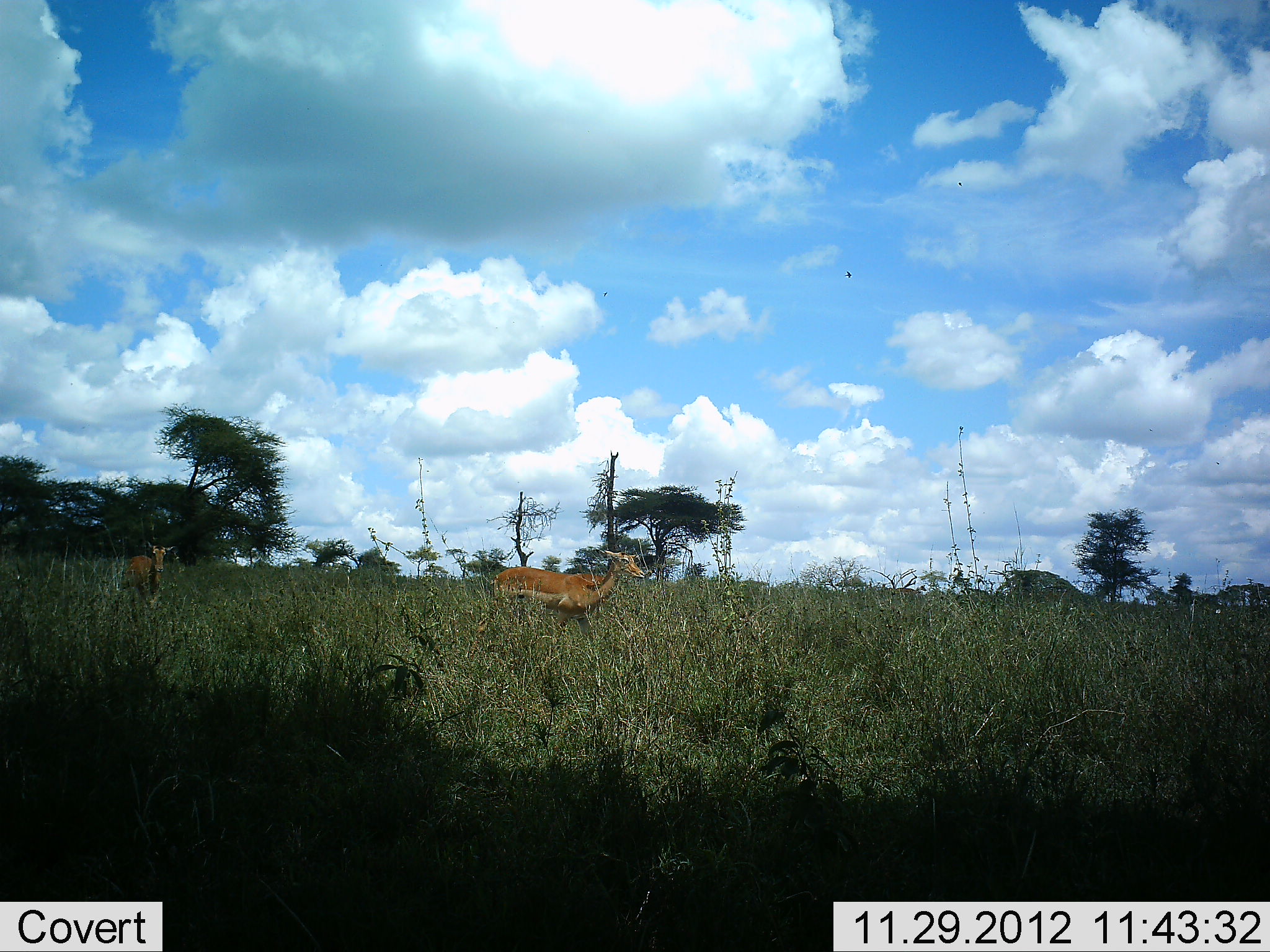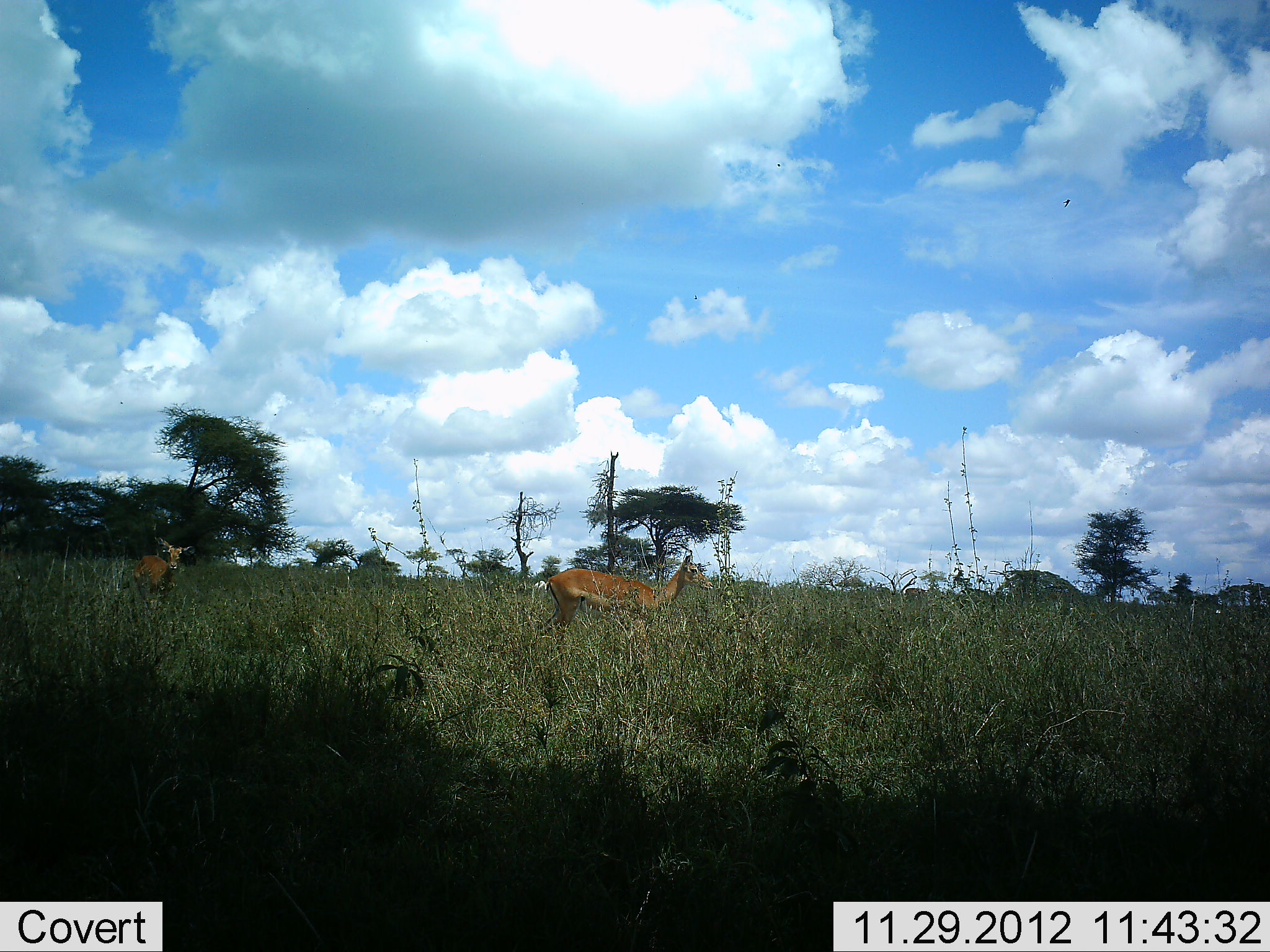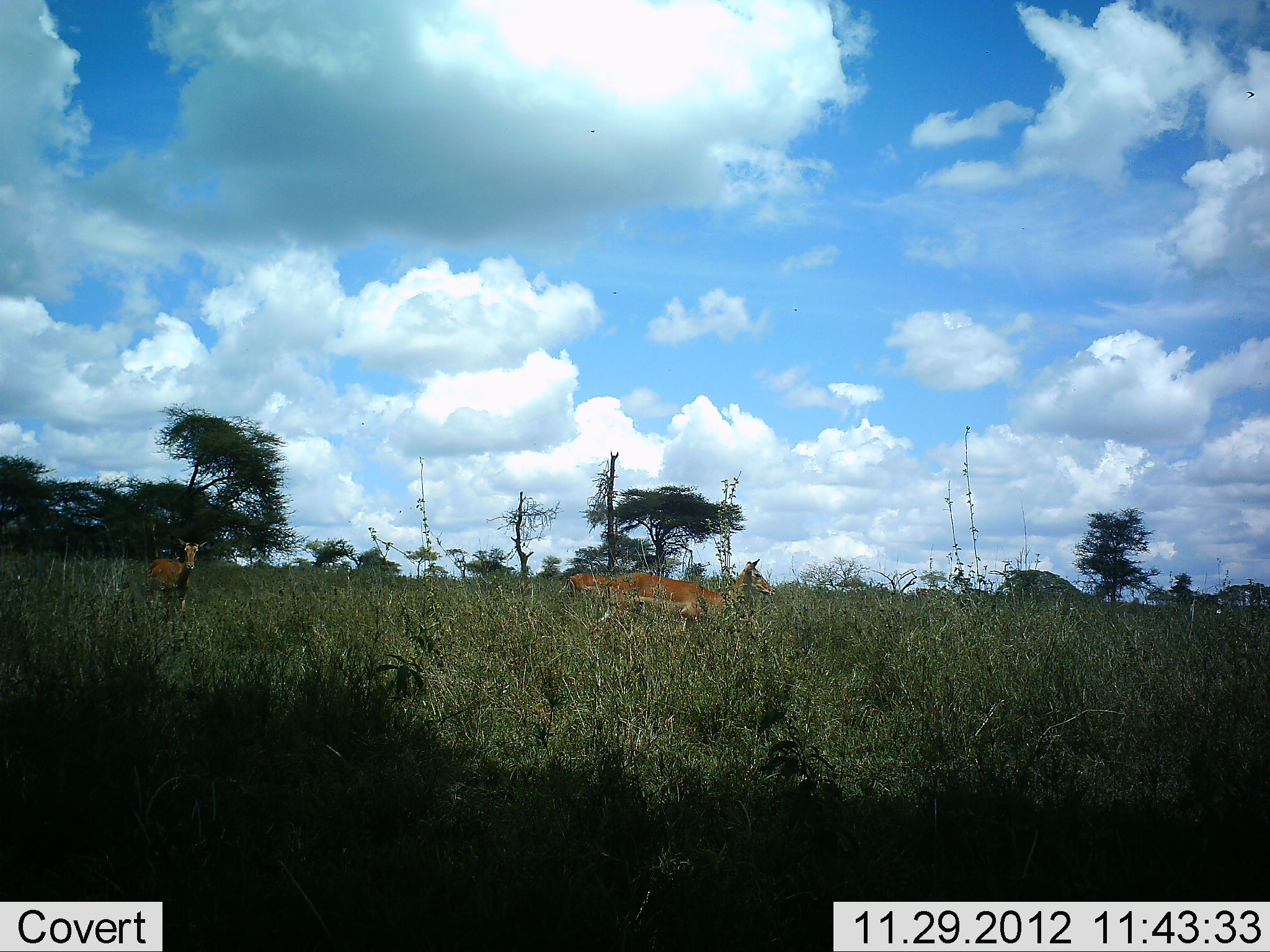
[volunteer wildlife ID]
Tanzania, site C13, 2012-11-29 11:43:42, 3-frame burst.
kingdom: Animalia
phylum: Chordata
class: Mammalia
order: Artiodactyla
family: Bovidae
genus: Aepyceros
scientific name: Aepyceros melampus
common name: impala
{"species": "impala (Aepyceros melampus)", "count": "3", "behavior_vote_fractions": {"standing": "10%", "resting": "0%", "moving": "100%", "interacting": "0%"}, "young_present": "0%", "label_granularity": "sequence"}